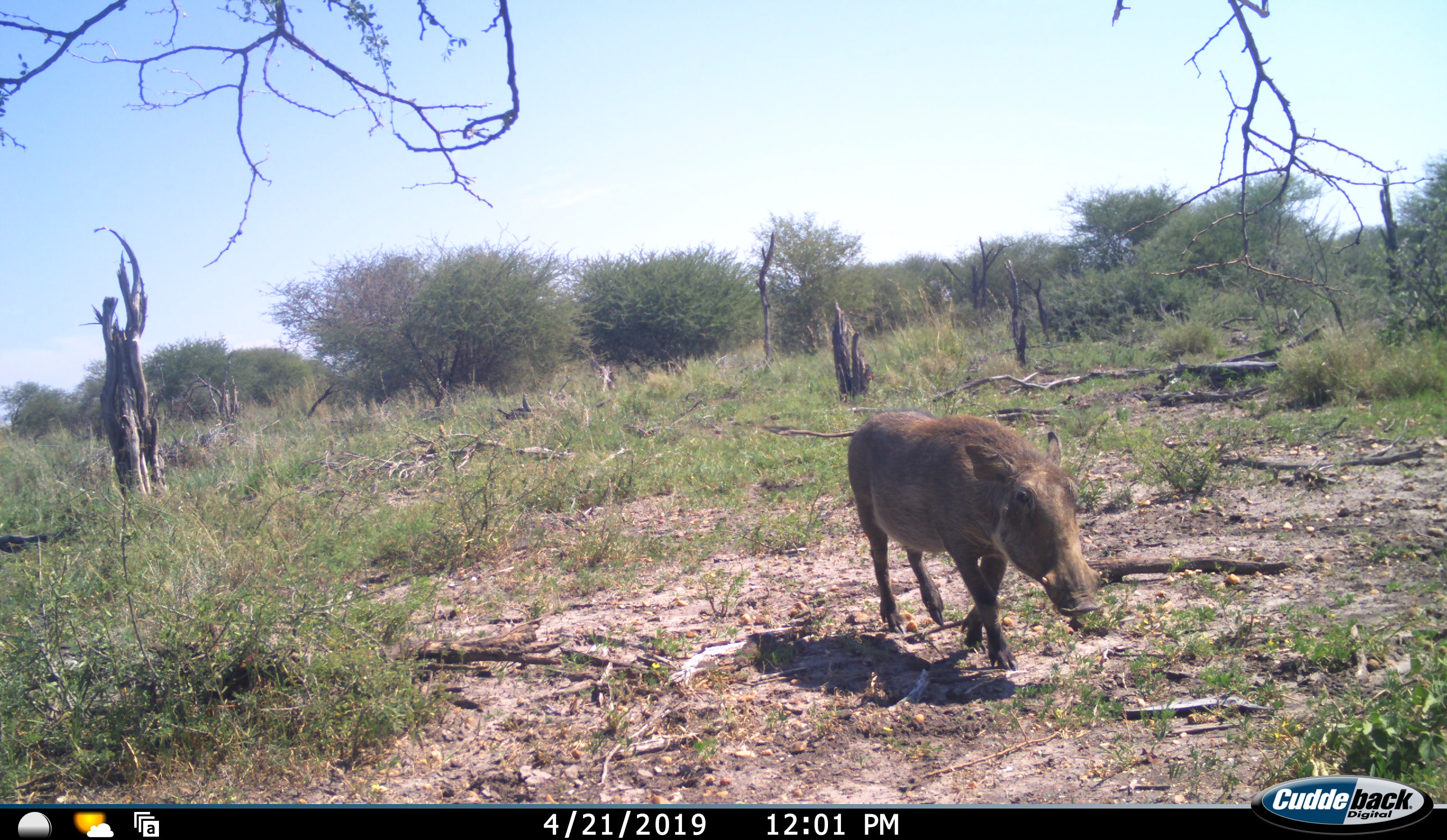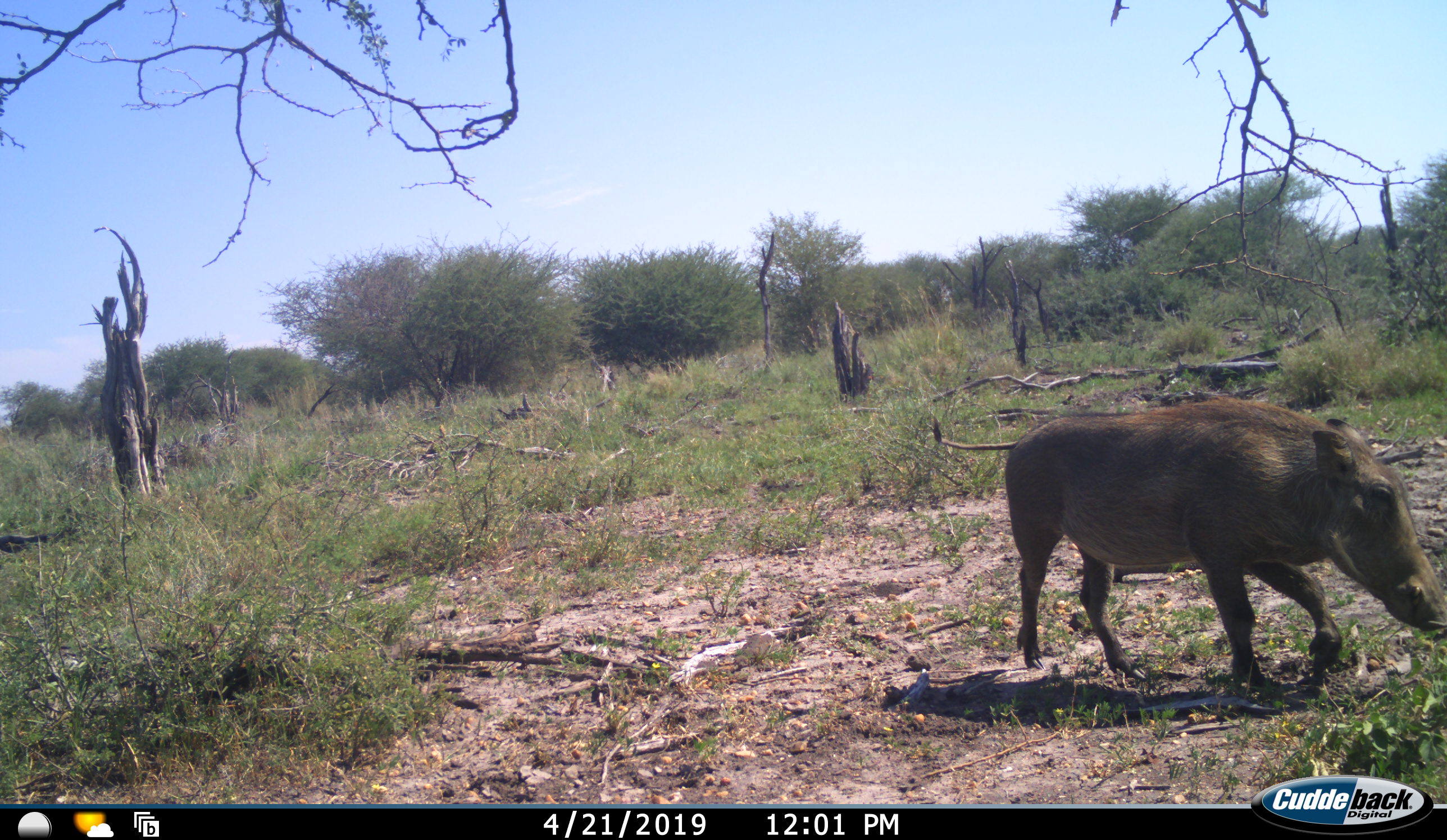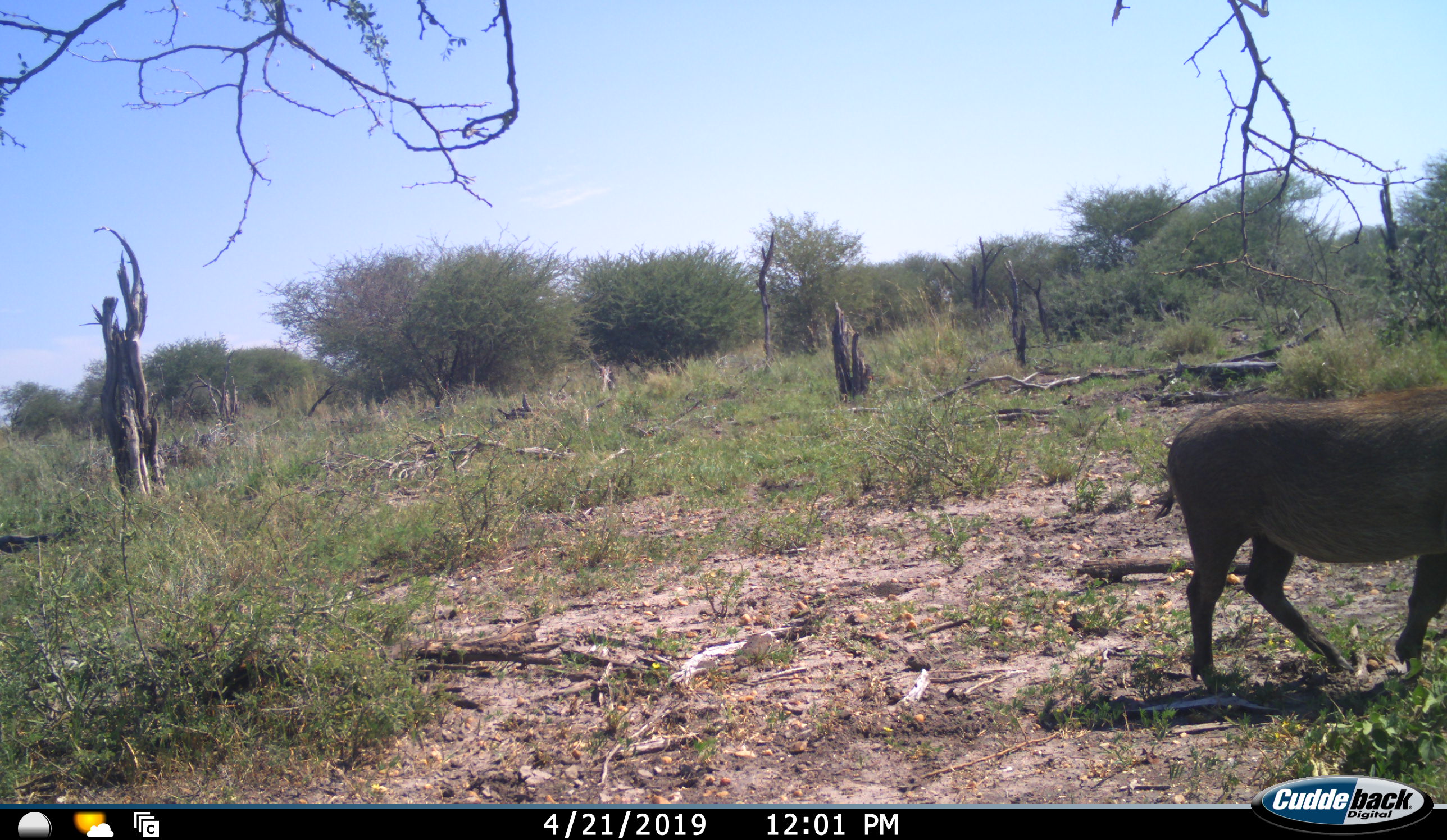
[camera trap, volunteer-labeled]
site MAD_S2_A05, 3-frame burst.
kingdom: Animalia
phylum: Chordata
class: Mammalia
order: Artiodactyla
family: Suidae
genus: Phacochoerus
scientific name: Phacochoerus africanus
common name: warthog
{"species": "warthog (Phacochoerus africanus)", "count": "1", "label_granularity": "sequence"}